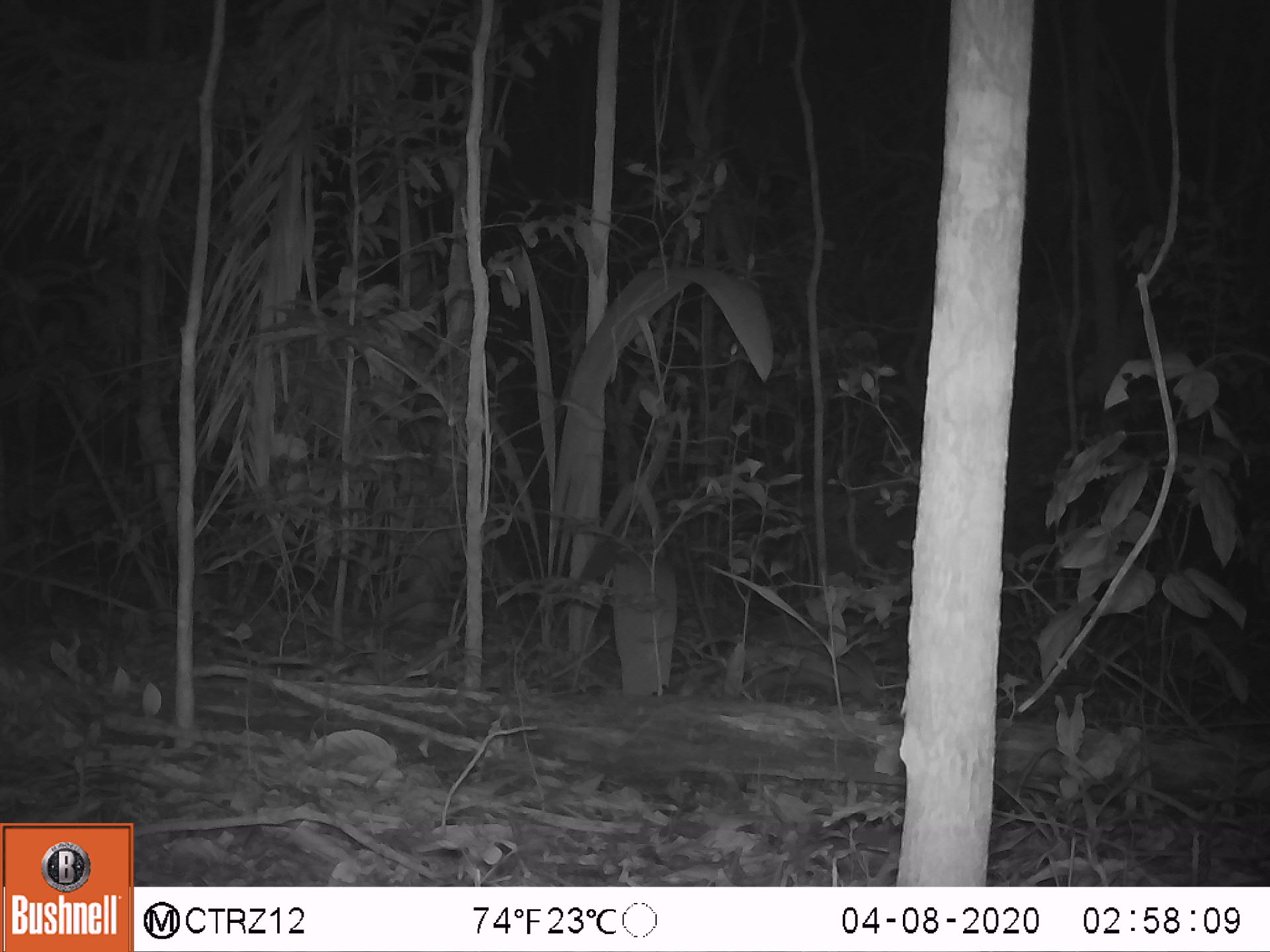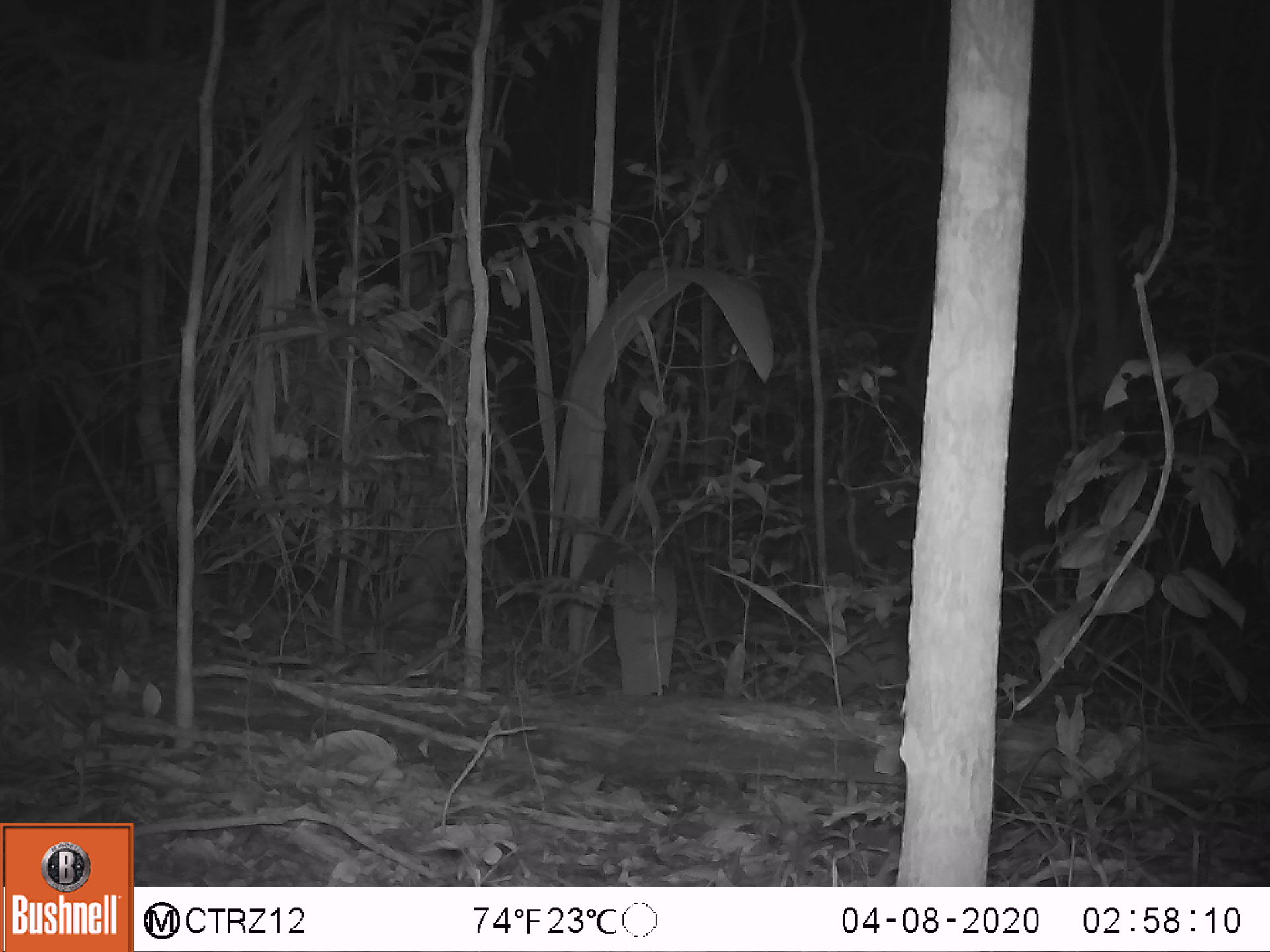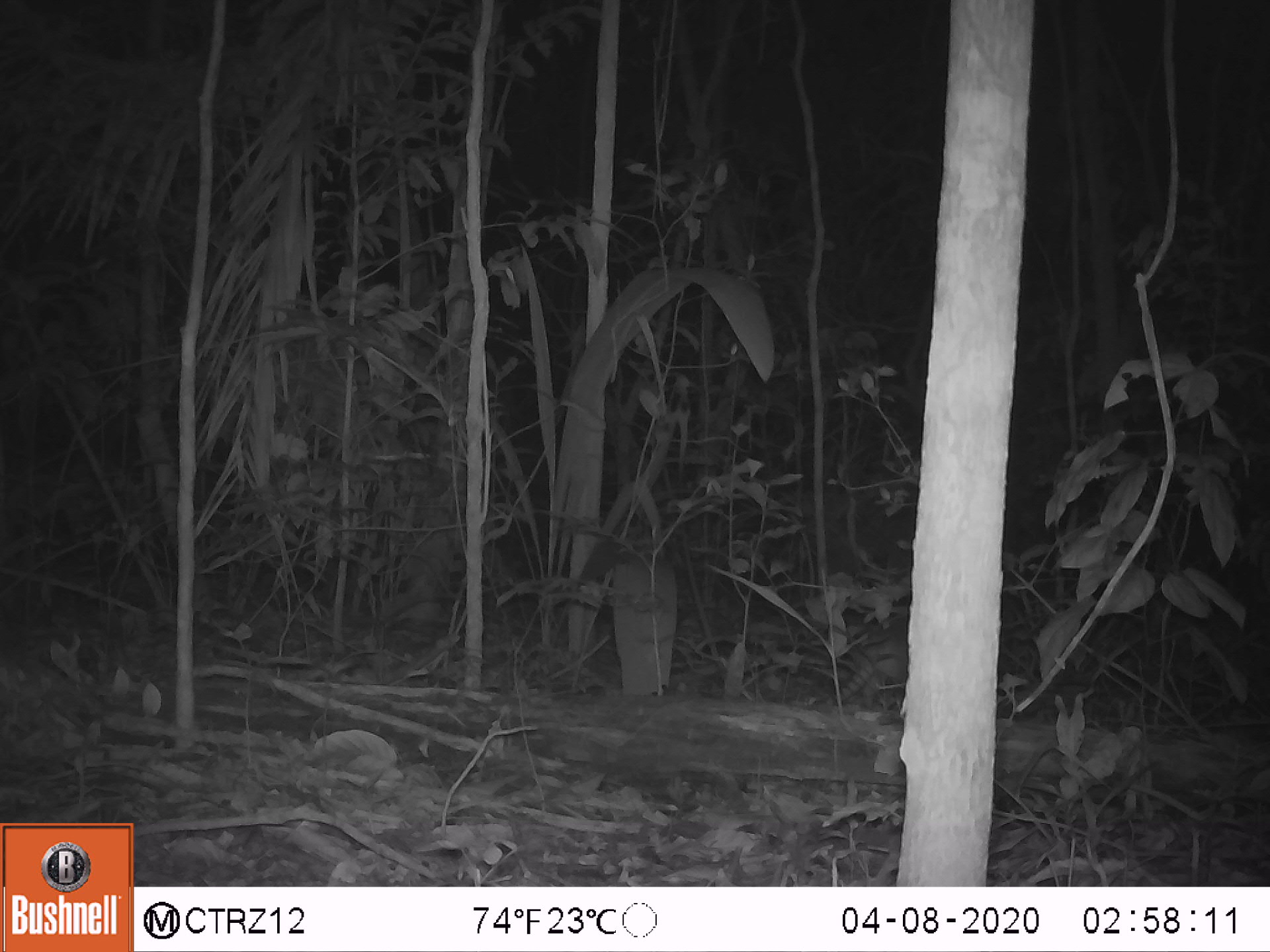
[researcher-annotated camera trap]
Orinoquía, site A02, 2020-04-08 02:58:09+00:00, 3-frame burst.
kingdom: Animalia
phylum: Chordata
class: Mammalia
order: Cingulata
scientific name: Cingulata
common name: armadillo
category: unknown armadillo